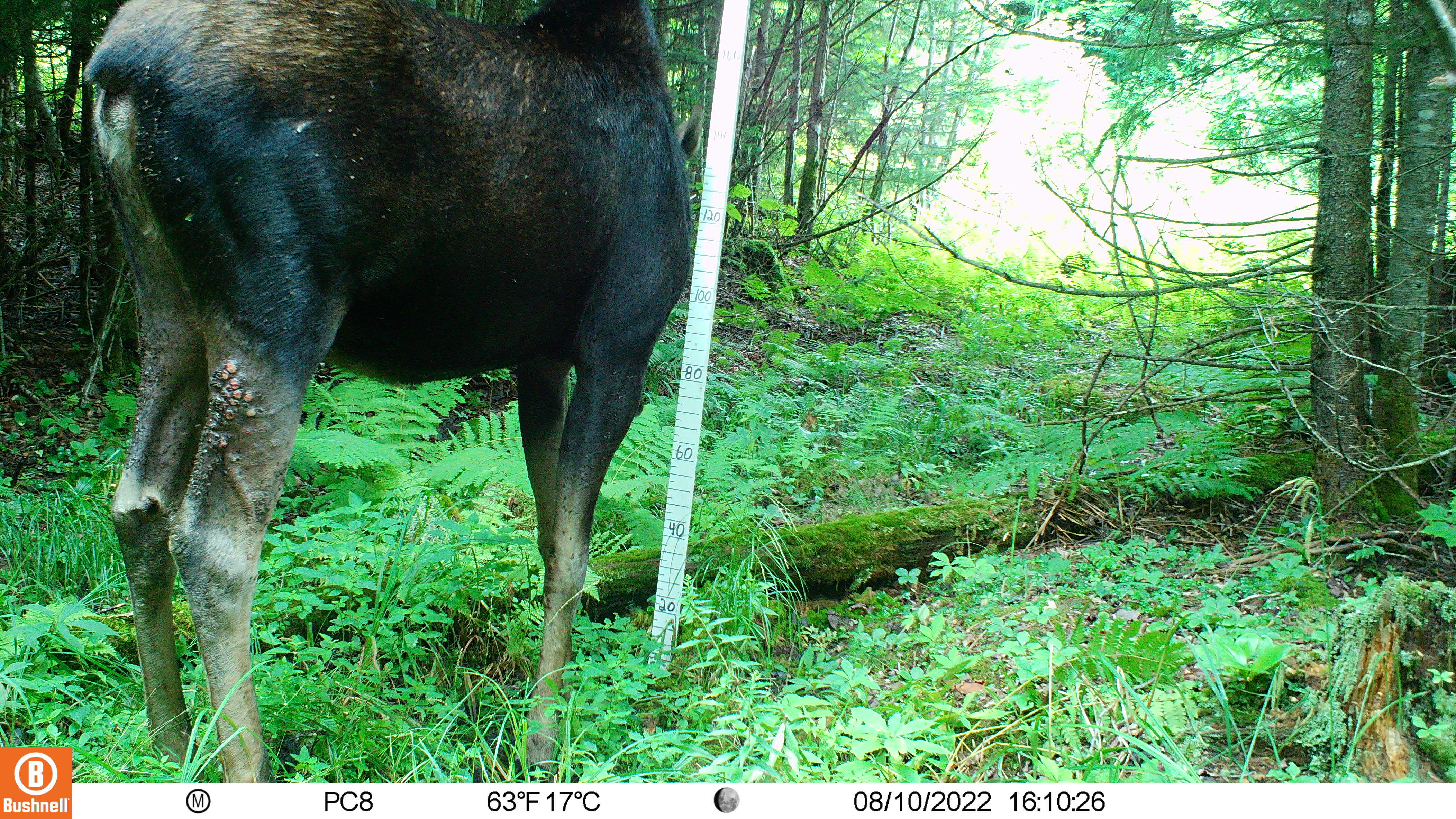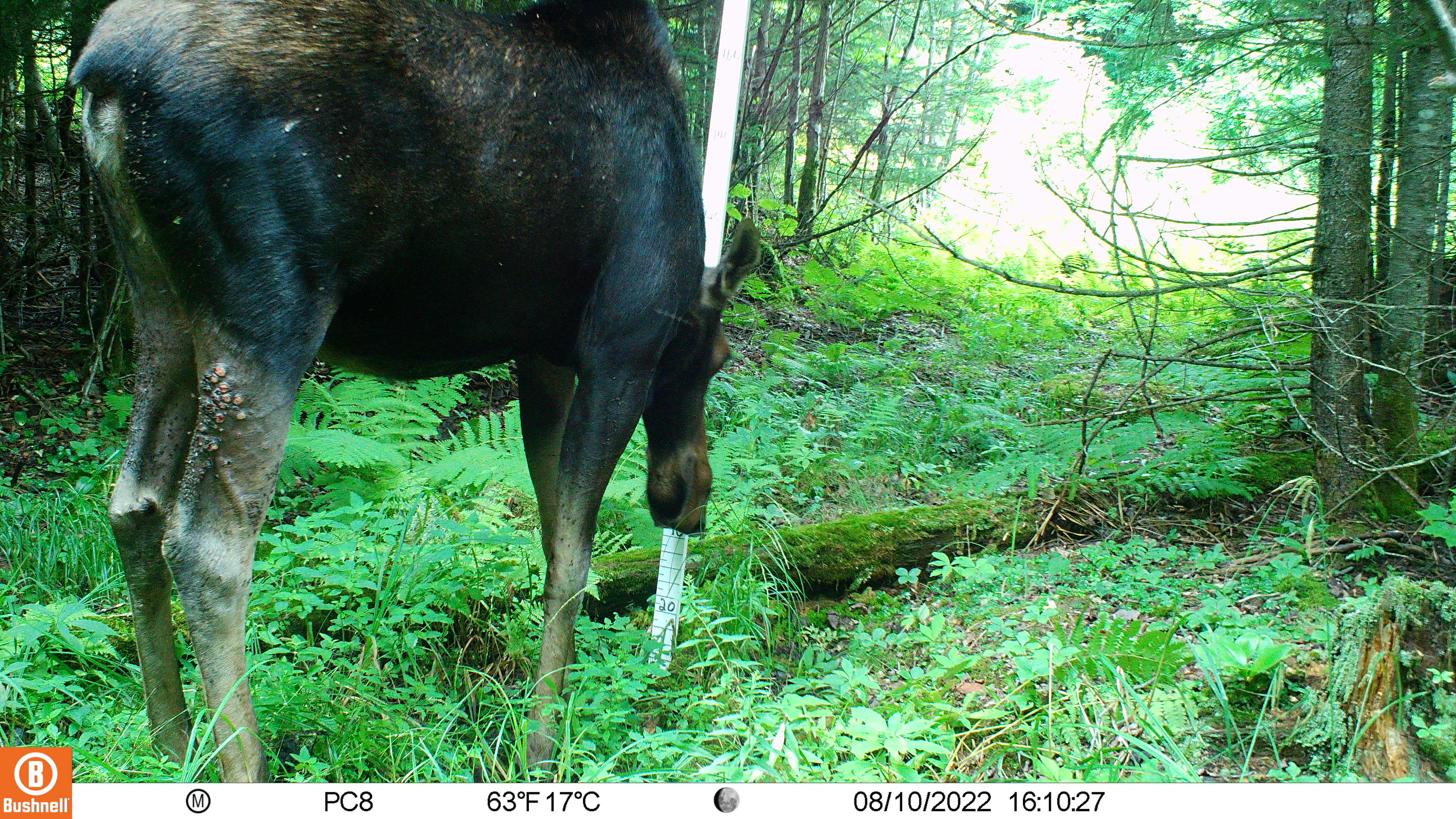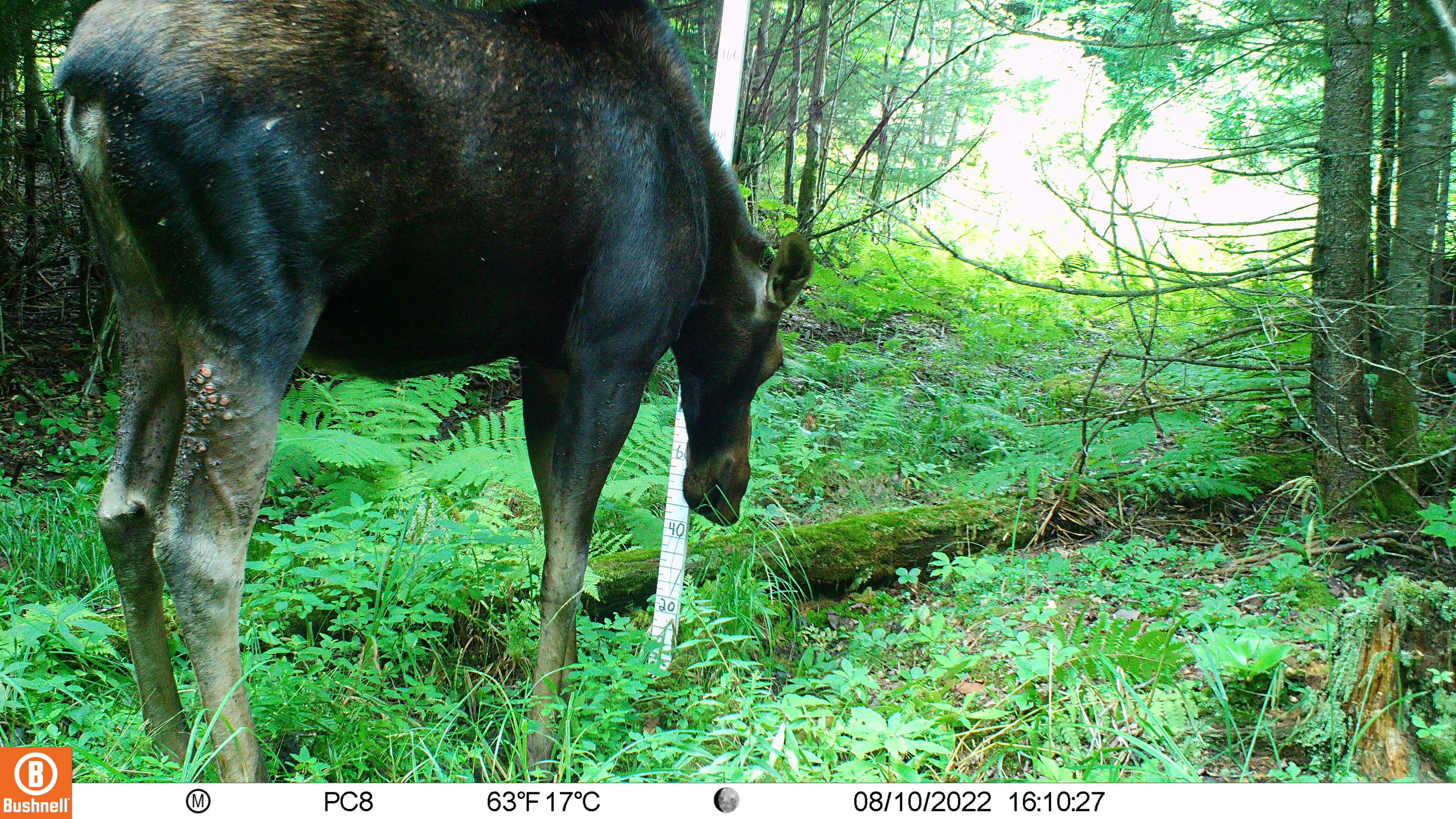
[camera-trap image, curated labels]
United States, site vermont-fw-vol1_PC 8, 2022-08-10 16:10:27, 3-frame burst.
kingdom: Animalia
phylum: Chordata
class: Mammalia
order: Artiodactyla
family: Cervidae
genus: Alces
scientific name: Alces alces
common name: moose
Moose (Alces alces).